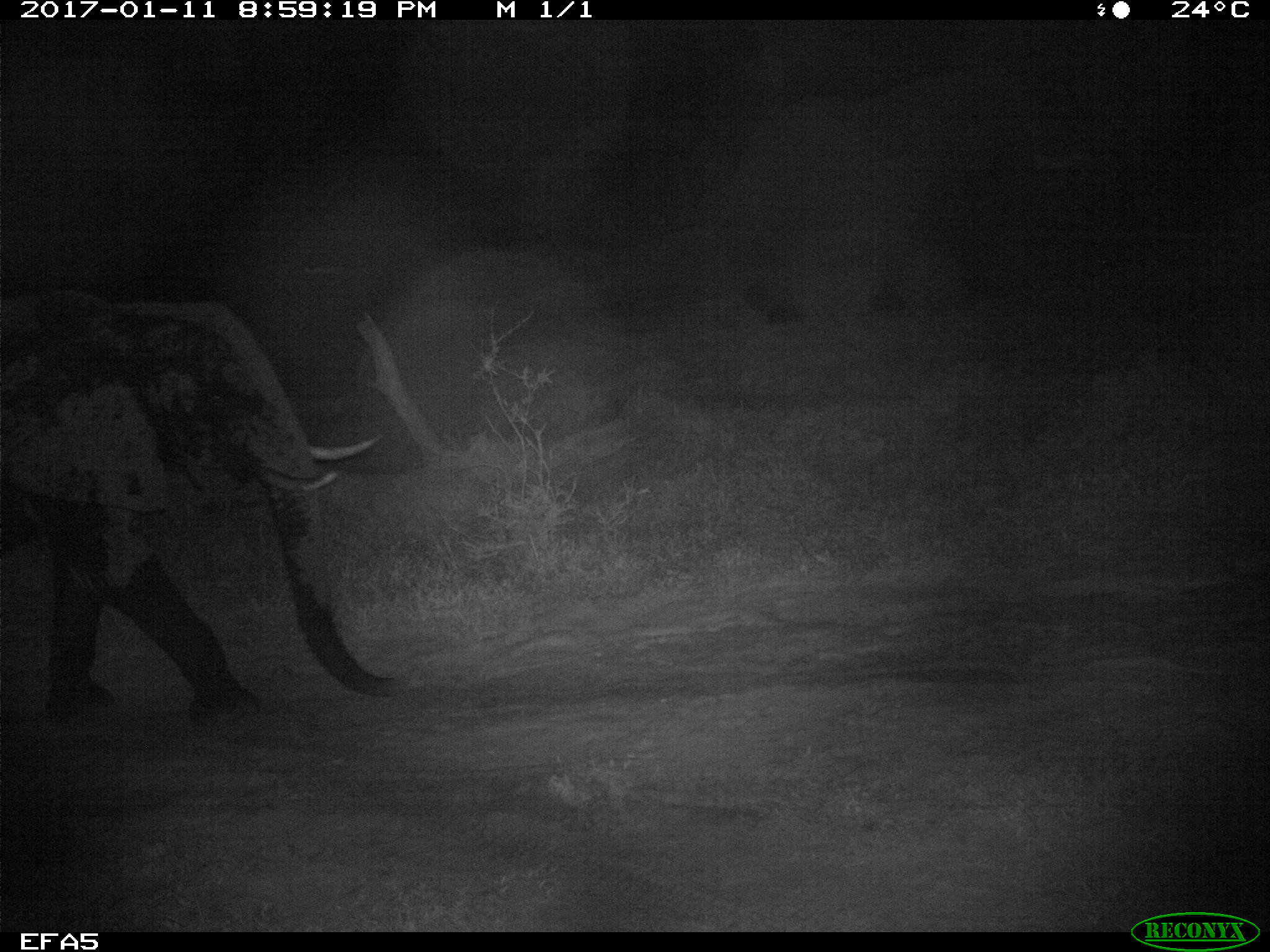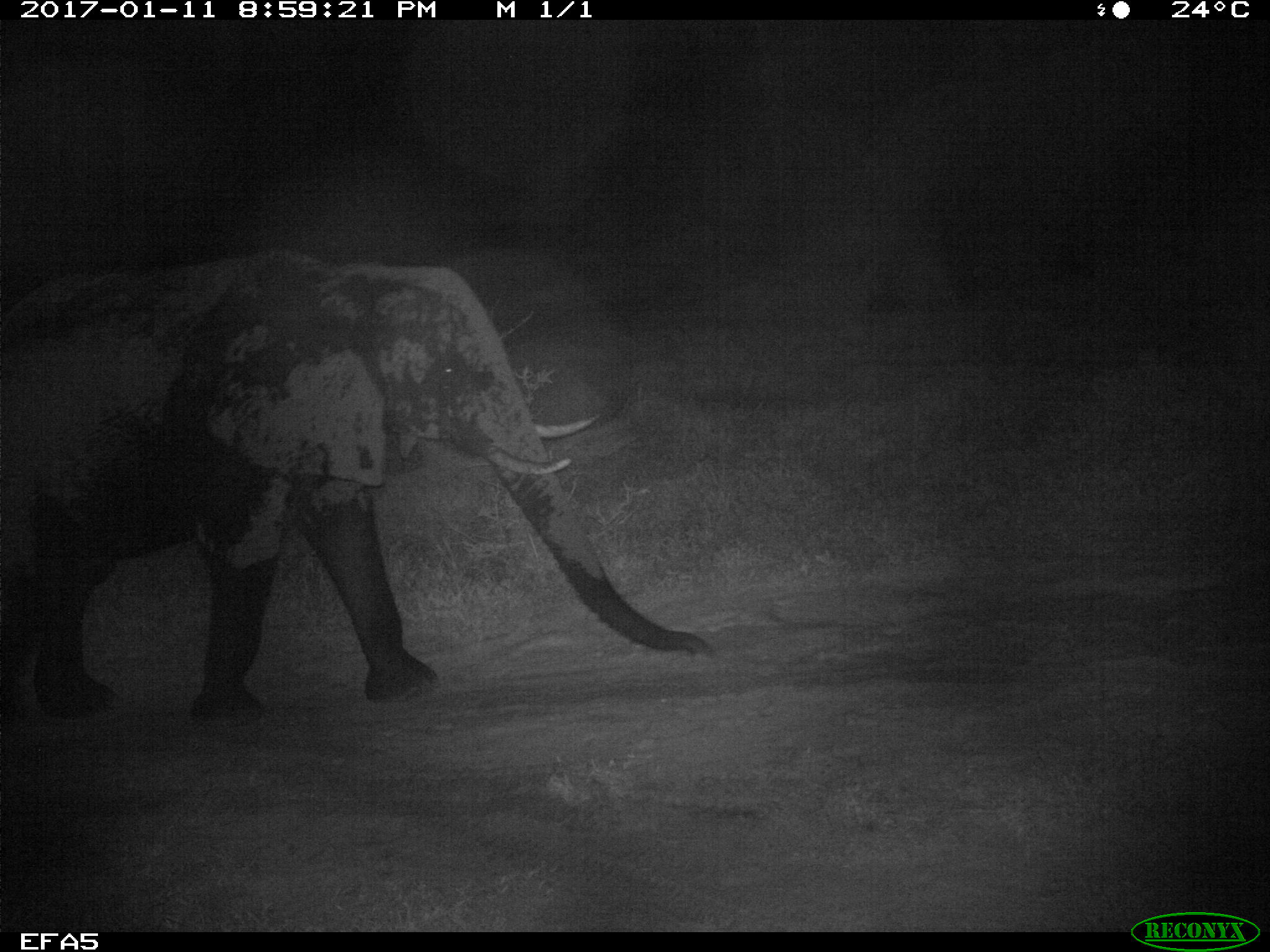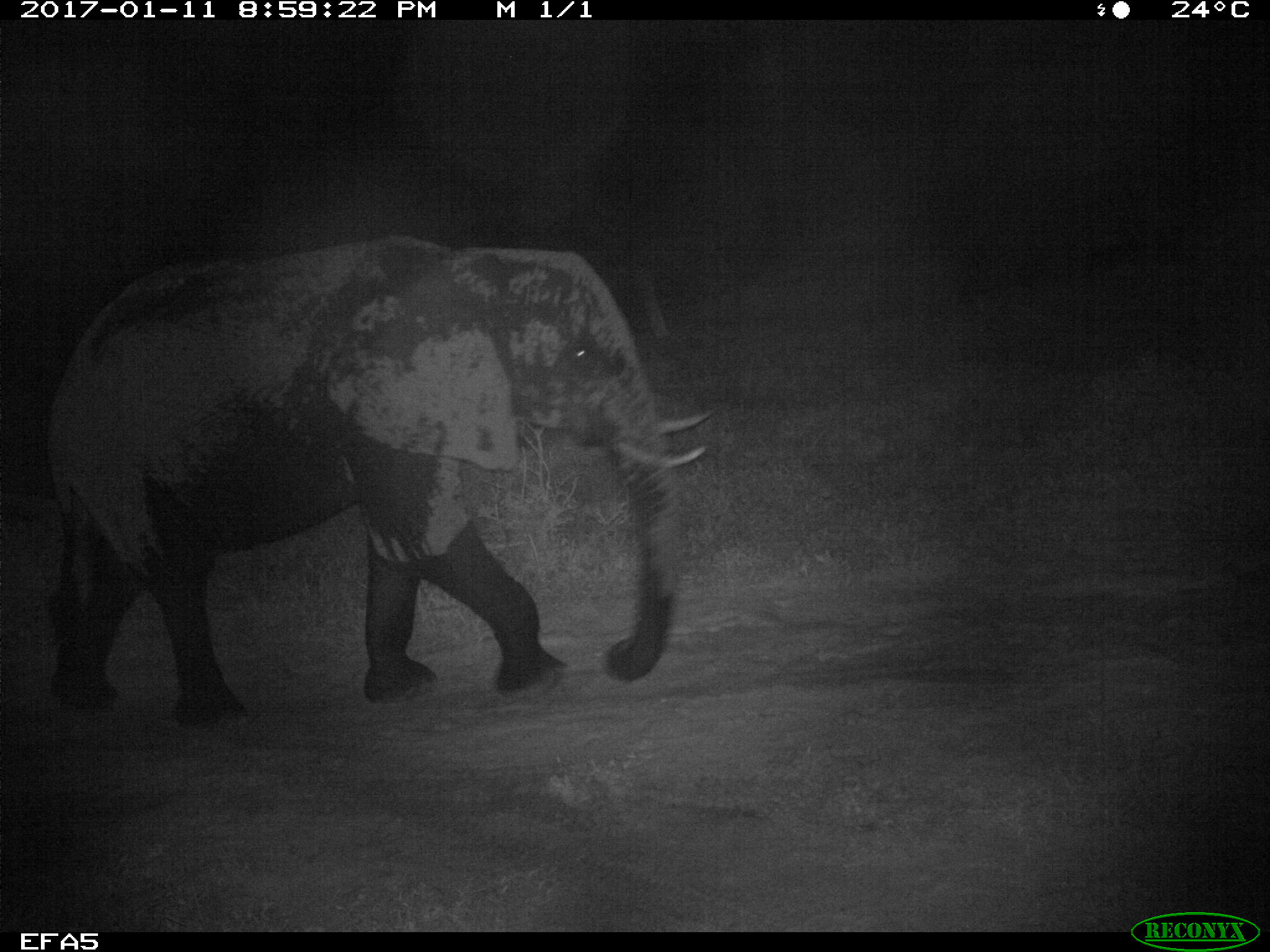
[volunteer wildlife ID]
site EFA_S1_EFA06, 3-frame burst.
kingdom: Animalia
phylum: Chordata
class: Mammalia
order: Proboscidea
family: Elephantidae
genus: Loxodonta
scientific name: Loxodonta africana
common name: african bush elephant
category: elephant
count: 2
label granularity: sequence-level